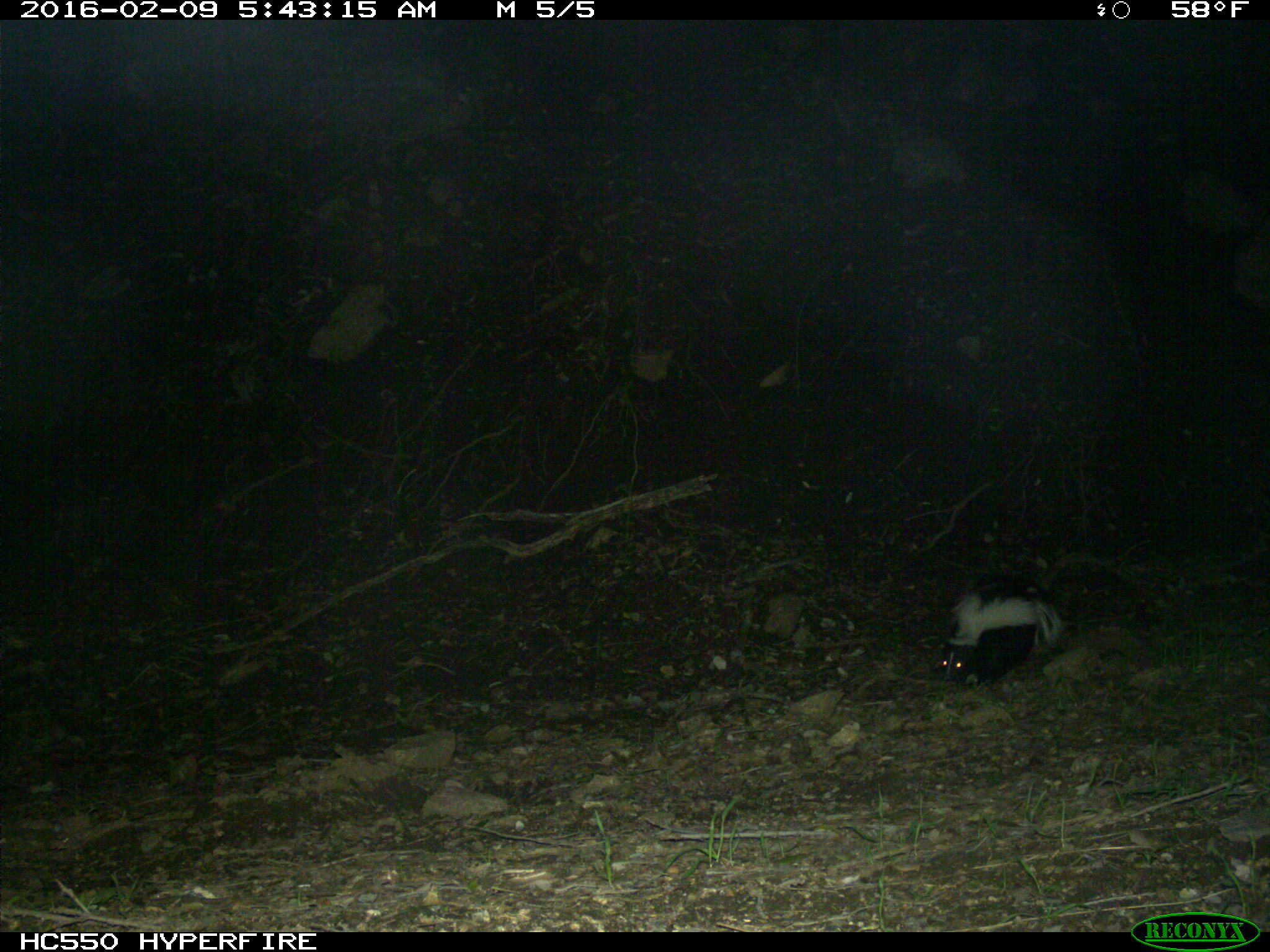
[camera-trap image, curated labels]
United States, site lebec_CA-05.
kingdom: Animalia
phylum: Chordata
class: Mammalia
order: Carnivora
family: Mephitidae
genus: Mephitis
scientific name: Mephitis mephitis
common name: striped skunk